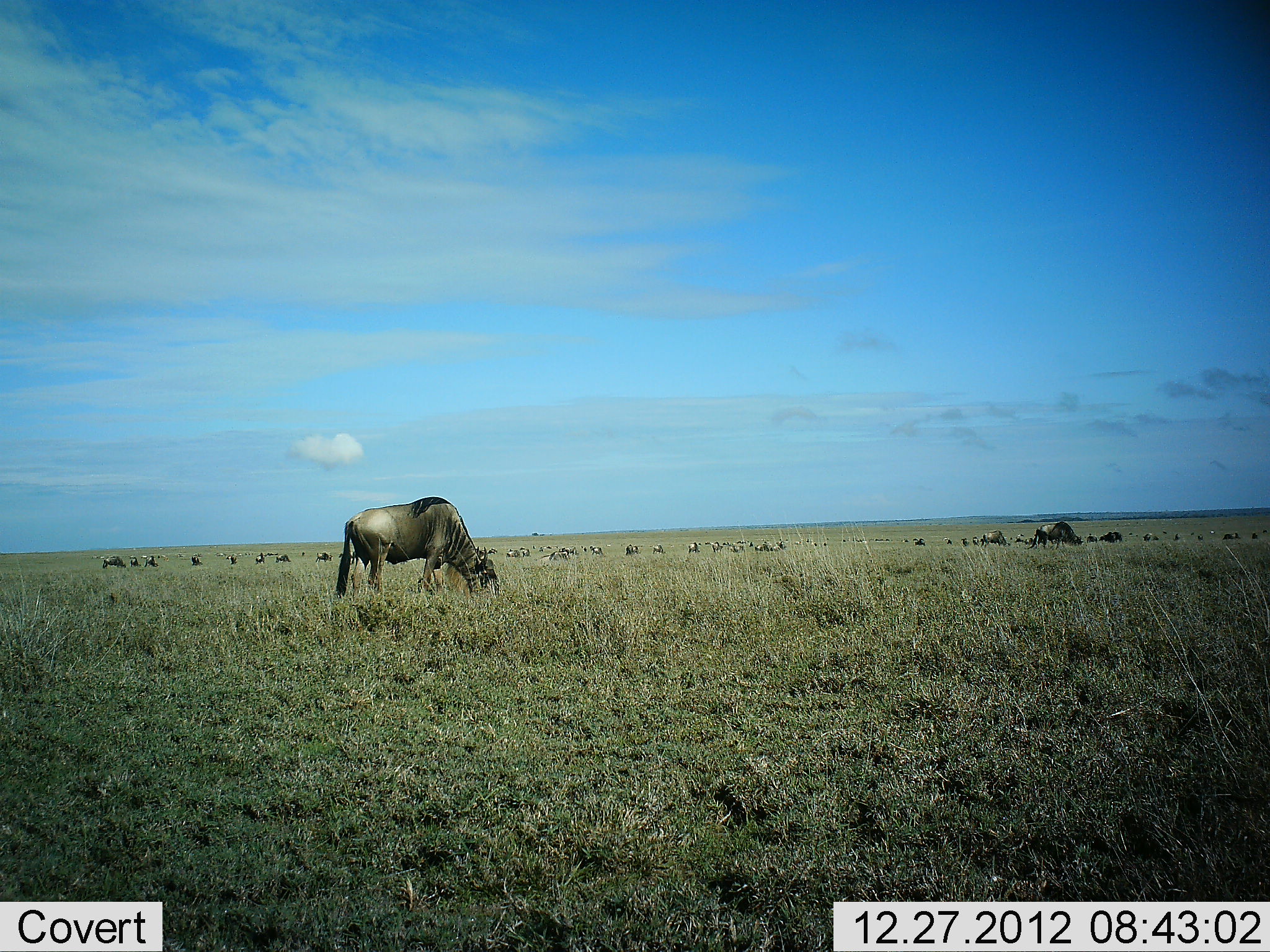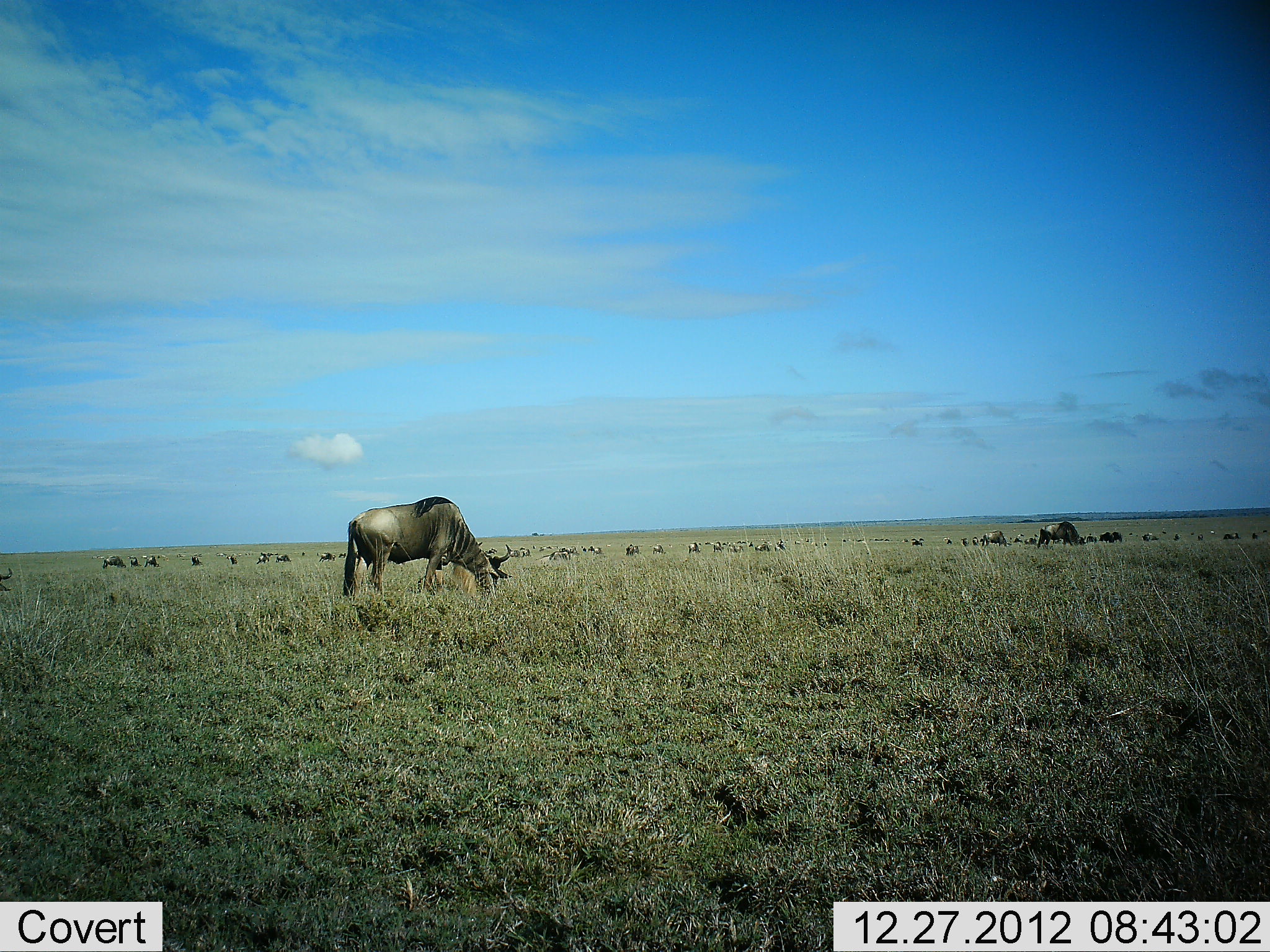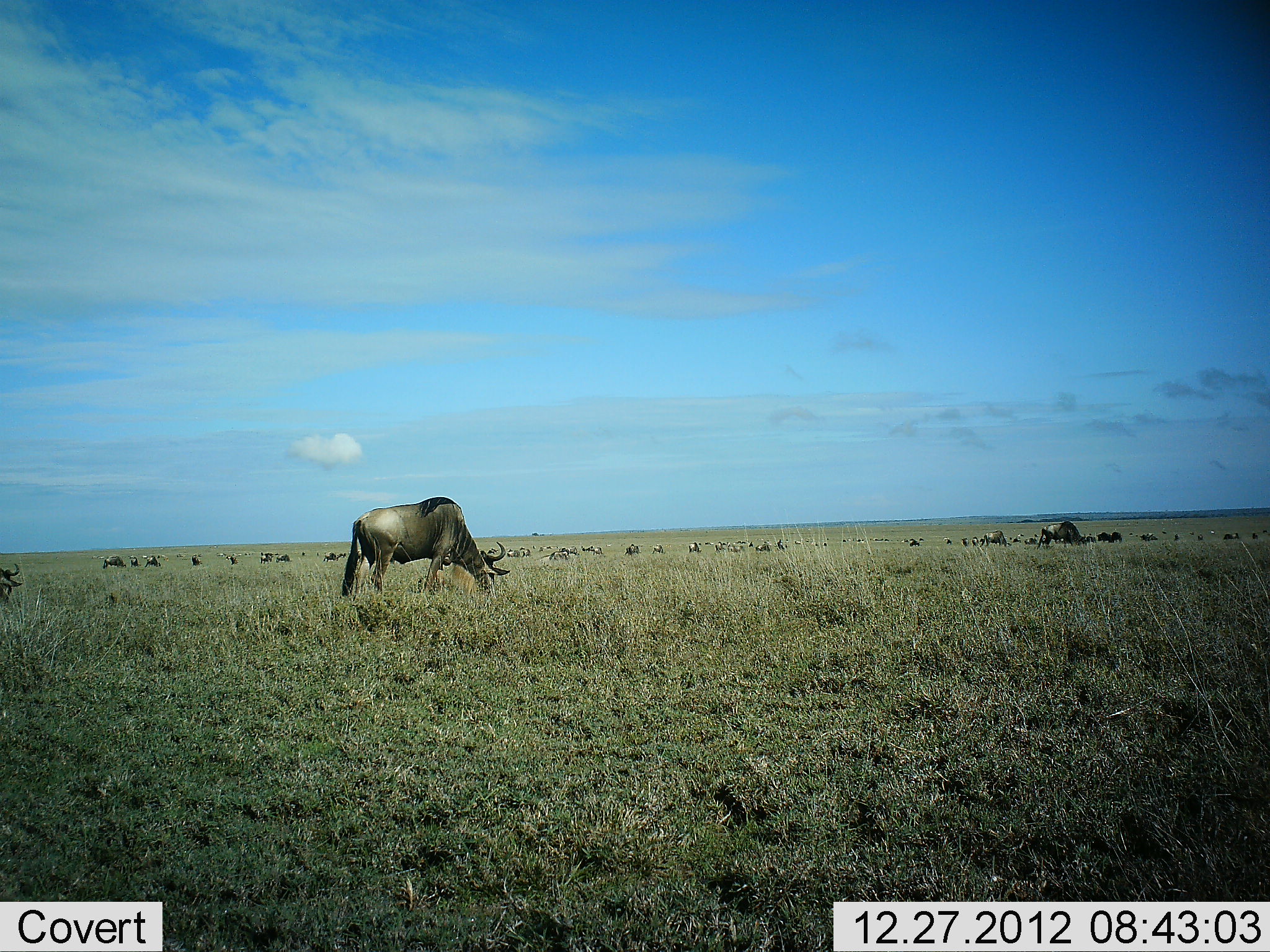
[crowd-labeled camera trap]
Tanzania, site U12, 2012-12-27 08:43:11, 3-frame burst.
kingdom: Animalia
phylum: Chordata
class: Mammalia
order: Artiodactyla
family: Bovidae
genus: Connochaetes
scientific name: Connochaetes taurinus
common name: blue wildebeest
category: wildebeest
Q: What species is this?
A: Wildebeest (blue wildebeest) (Connochaetes taurinus).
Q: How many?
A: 11-50.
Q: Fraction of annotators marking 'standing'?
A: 40%.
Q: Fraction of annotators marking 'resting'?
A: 10%.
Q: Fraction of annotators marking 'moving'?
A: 20%.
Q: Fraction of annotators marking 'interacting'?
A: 0%.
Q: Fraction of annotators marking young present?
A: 0%.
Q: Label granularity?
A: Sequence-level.